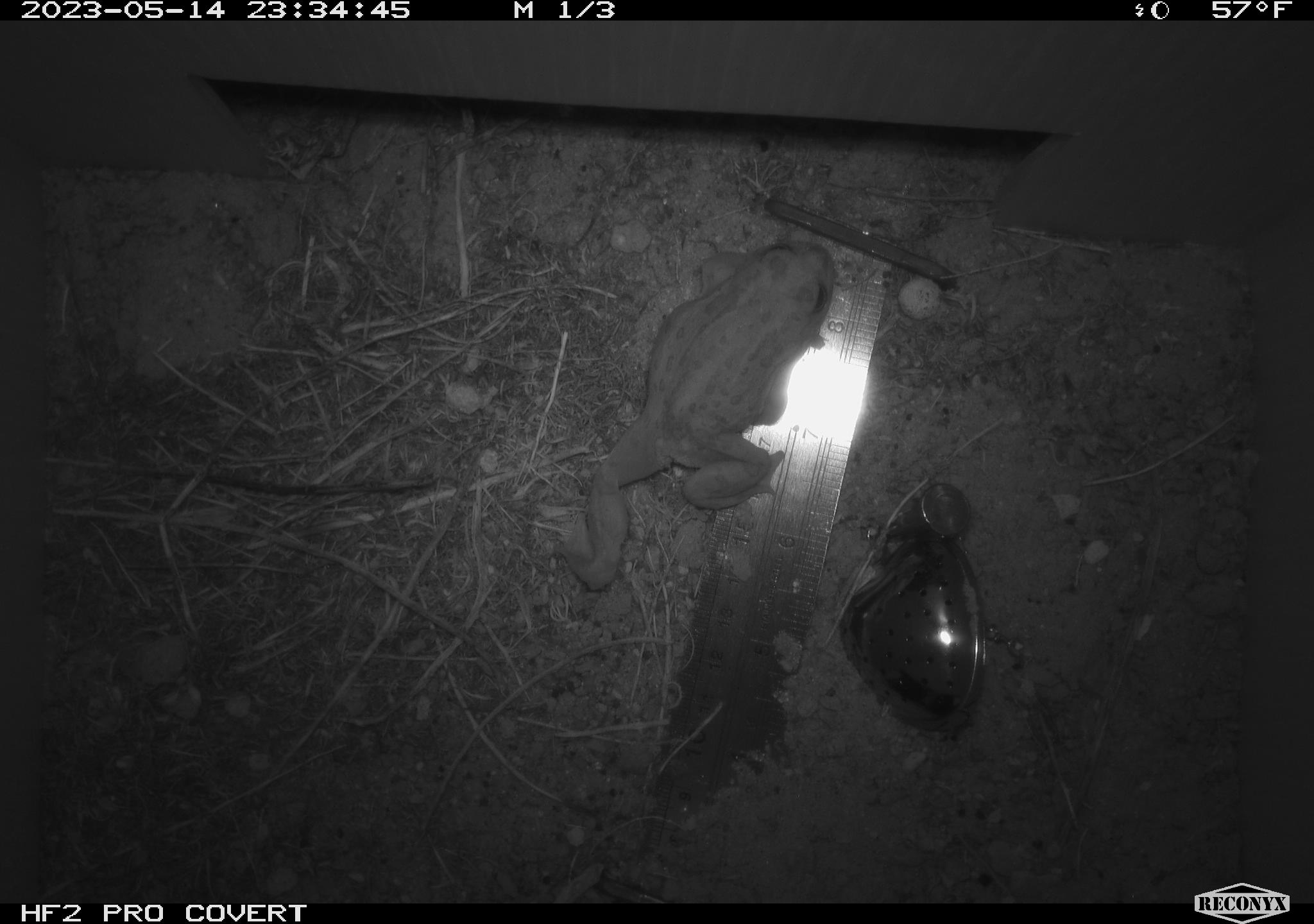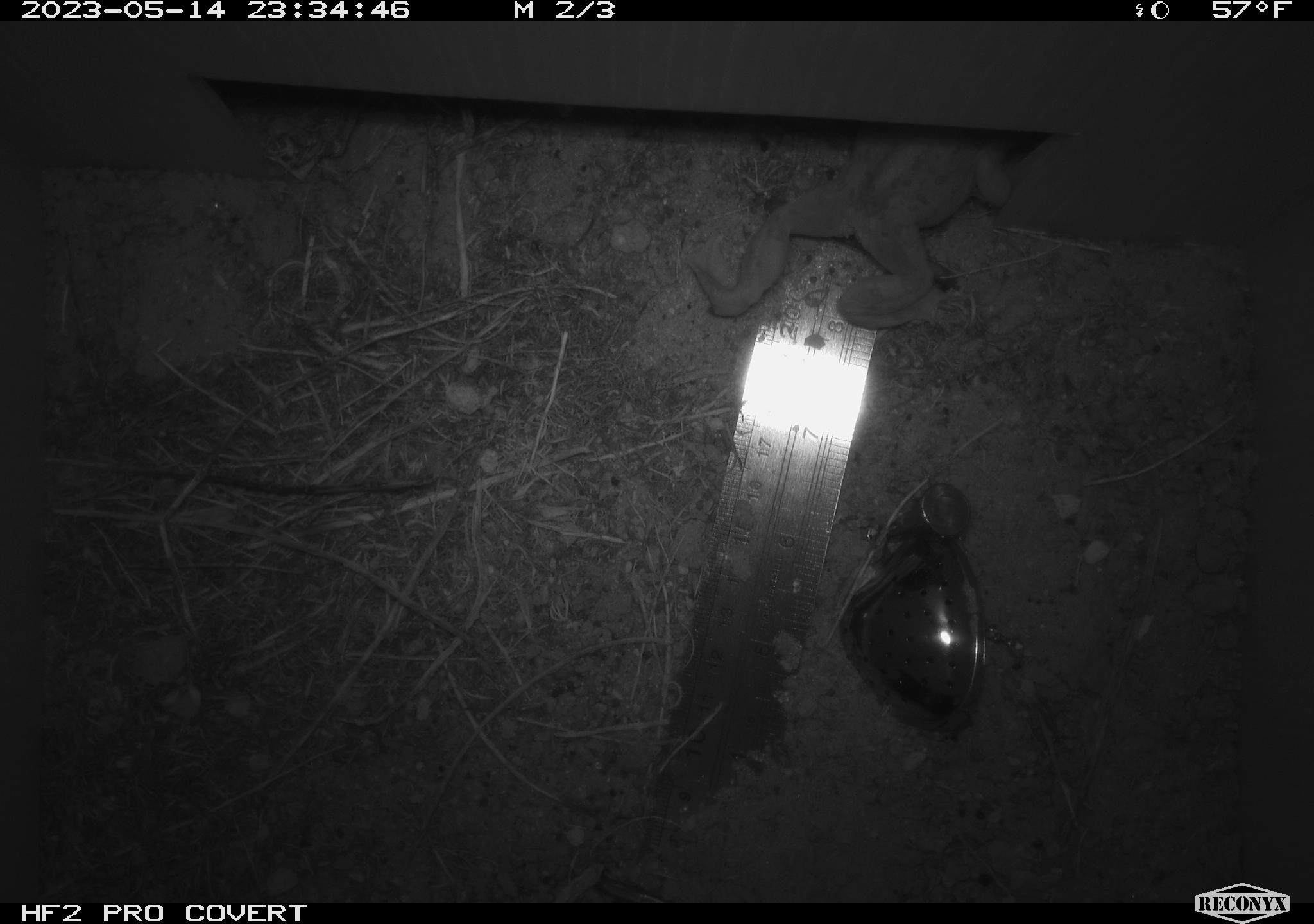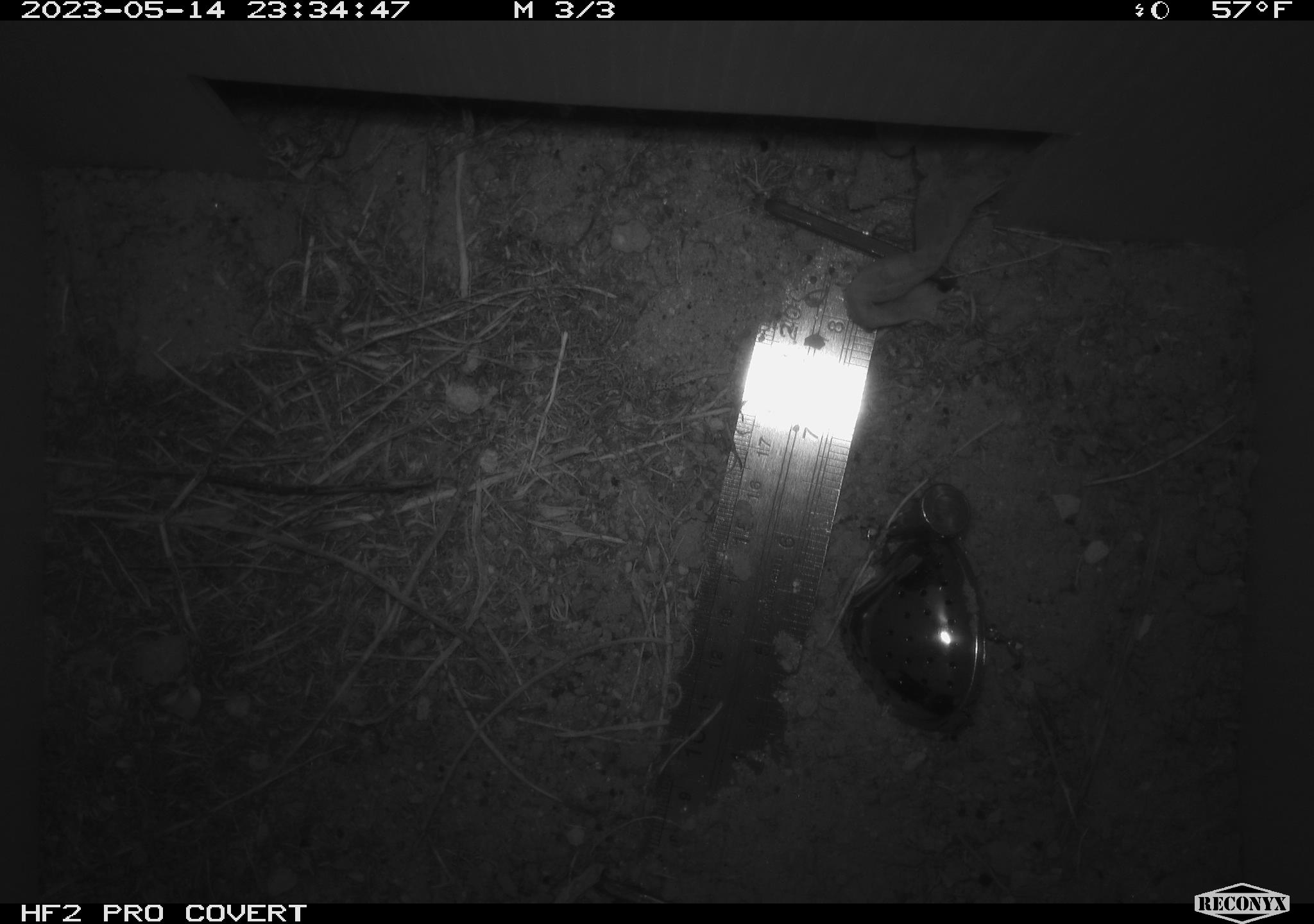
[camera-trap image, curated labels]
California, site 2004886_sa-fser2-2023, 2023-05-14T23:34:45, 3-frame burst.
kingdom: Animalia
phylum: Chordata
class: Amphibia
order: Anura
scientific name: Anura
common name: frogs